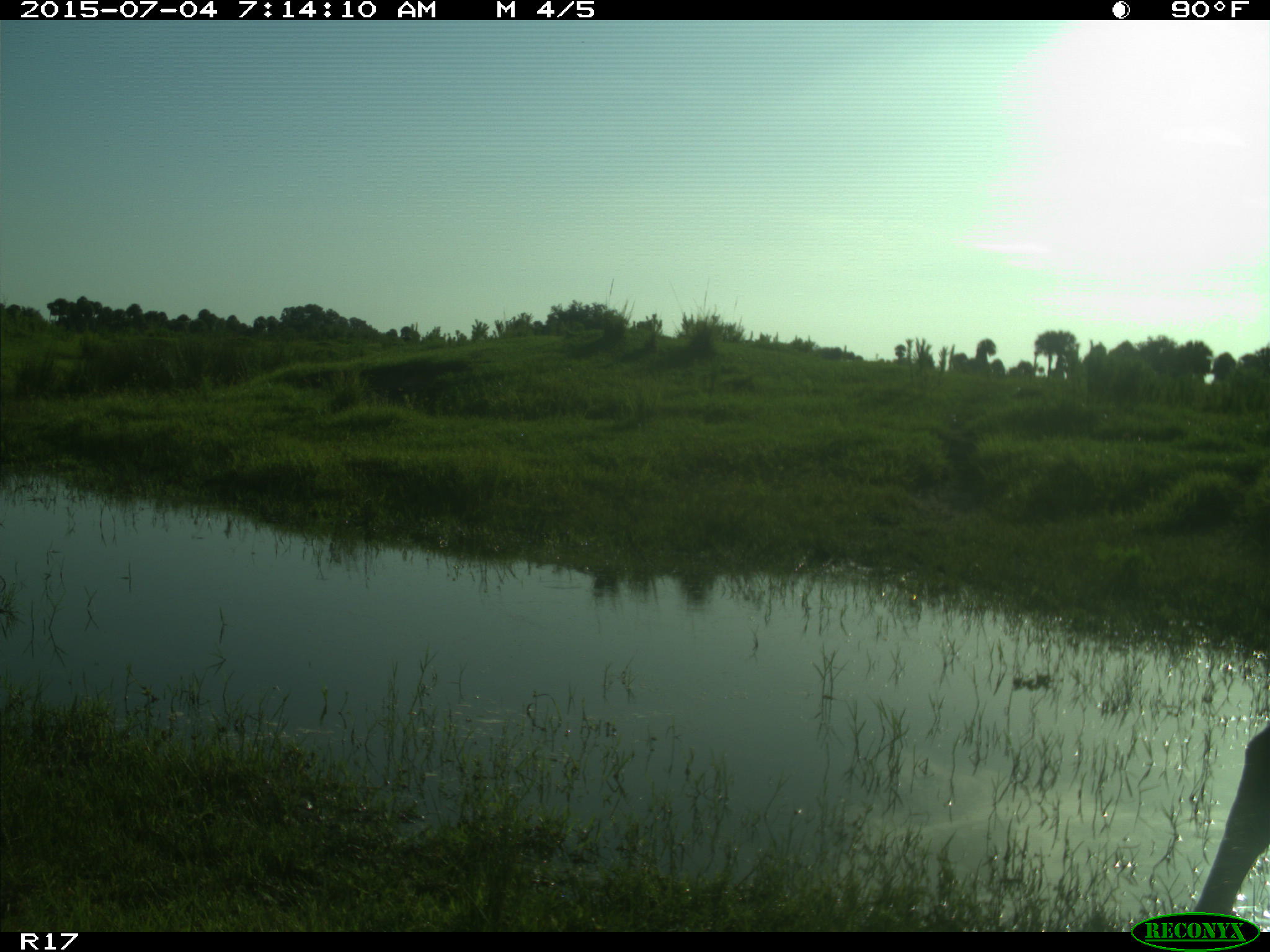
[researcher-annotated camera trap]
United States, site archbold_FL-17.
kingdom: Animalia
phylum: Chordata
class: Mammalia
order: Artiodactyla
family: Bovidae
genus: Bos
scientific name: Bos taurus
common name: domestic cow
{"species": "Bos taurus (domestic cow)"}